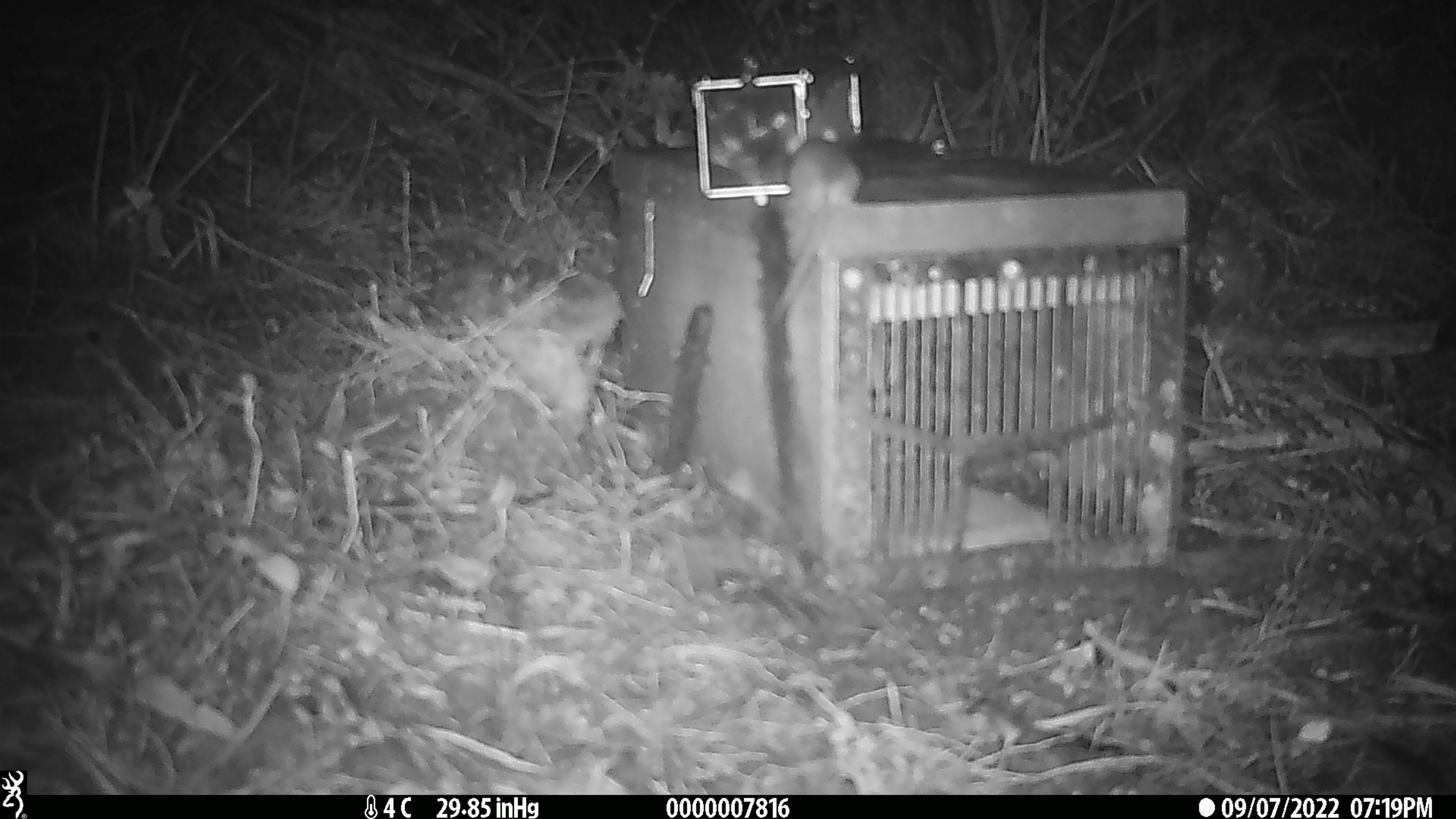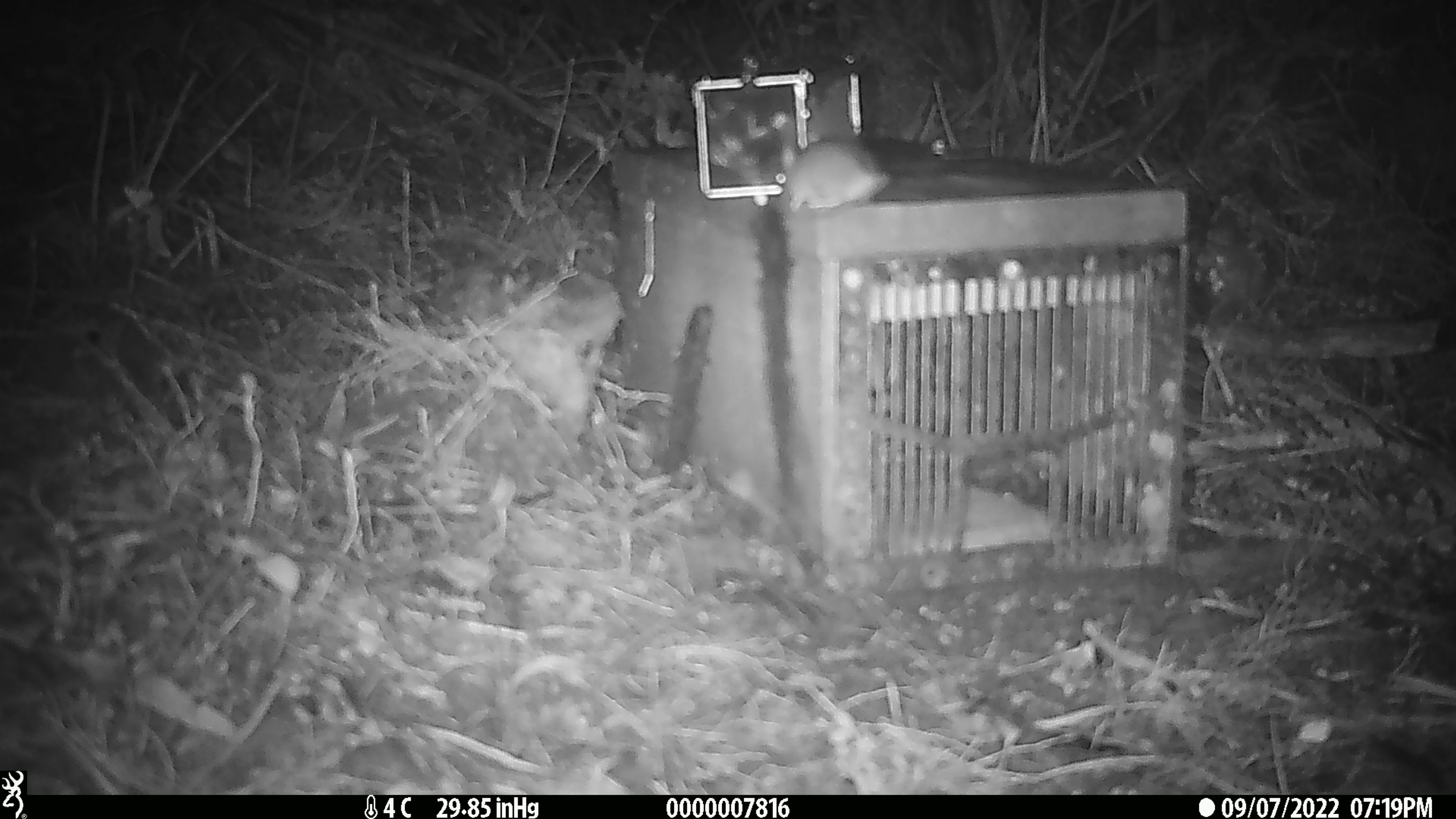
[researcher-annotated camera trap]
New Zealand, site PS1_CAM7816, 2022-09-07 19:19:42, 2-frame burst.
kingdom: Animalia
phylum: Chordata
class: Mammalia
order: Rodentia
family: Muridae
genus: Mus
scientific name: Mus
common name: mouse